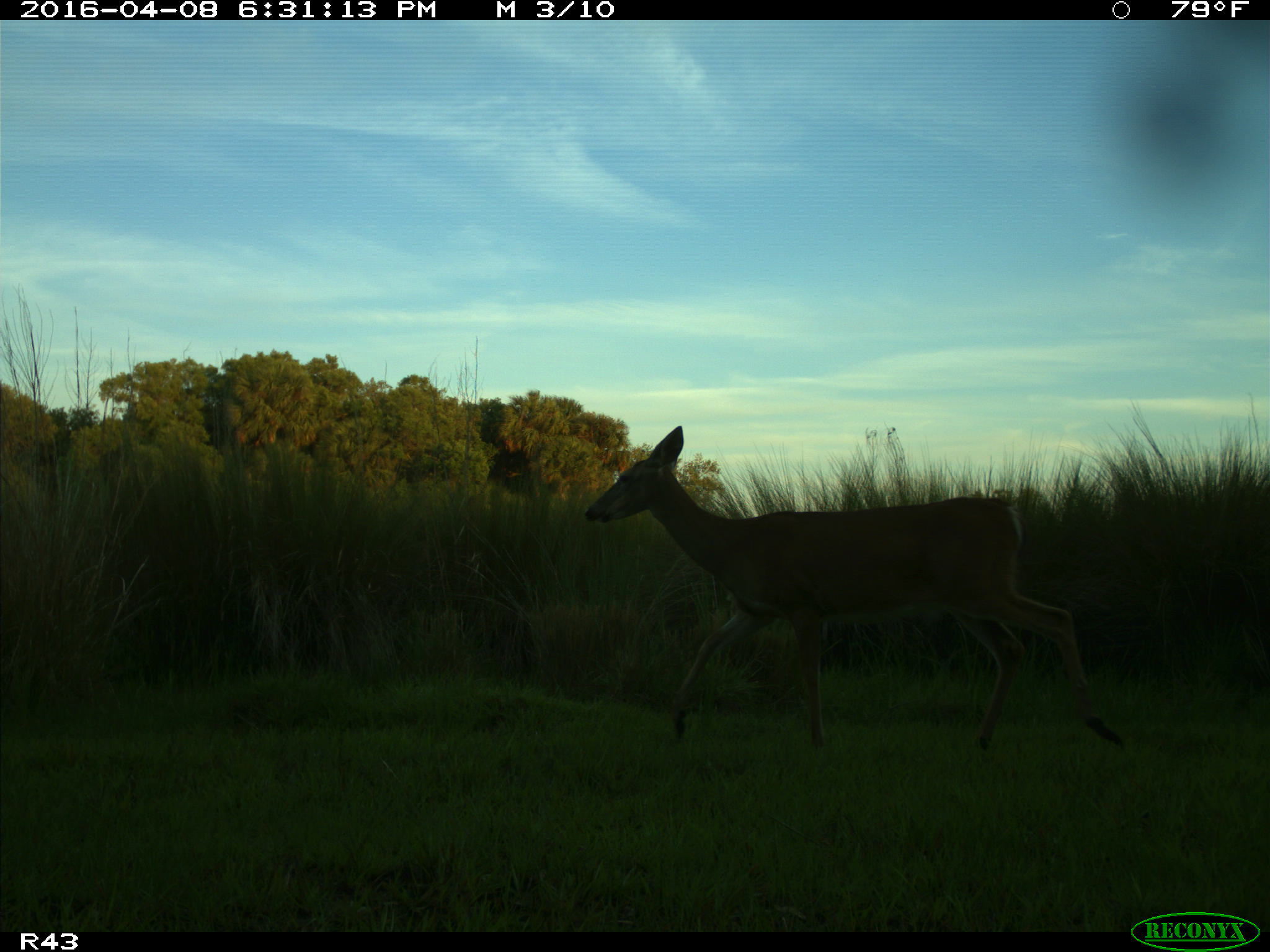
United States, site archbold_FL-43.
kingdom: Animalia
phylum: Chordata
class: Mammalia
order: Artiodactyla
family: Cervidae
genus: Odocoileus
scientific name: Odocoileus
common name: deer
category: unidentified deer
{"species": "unidentified deer (deer) (Odocoileus)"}